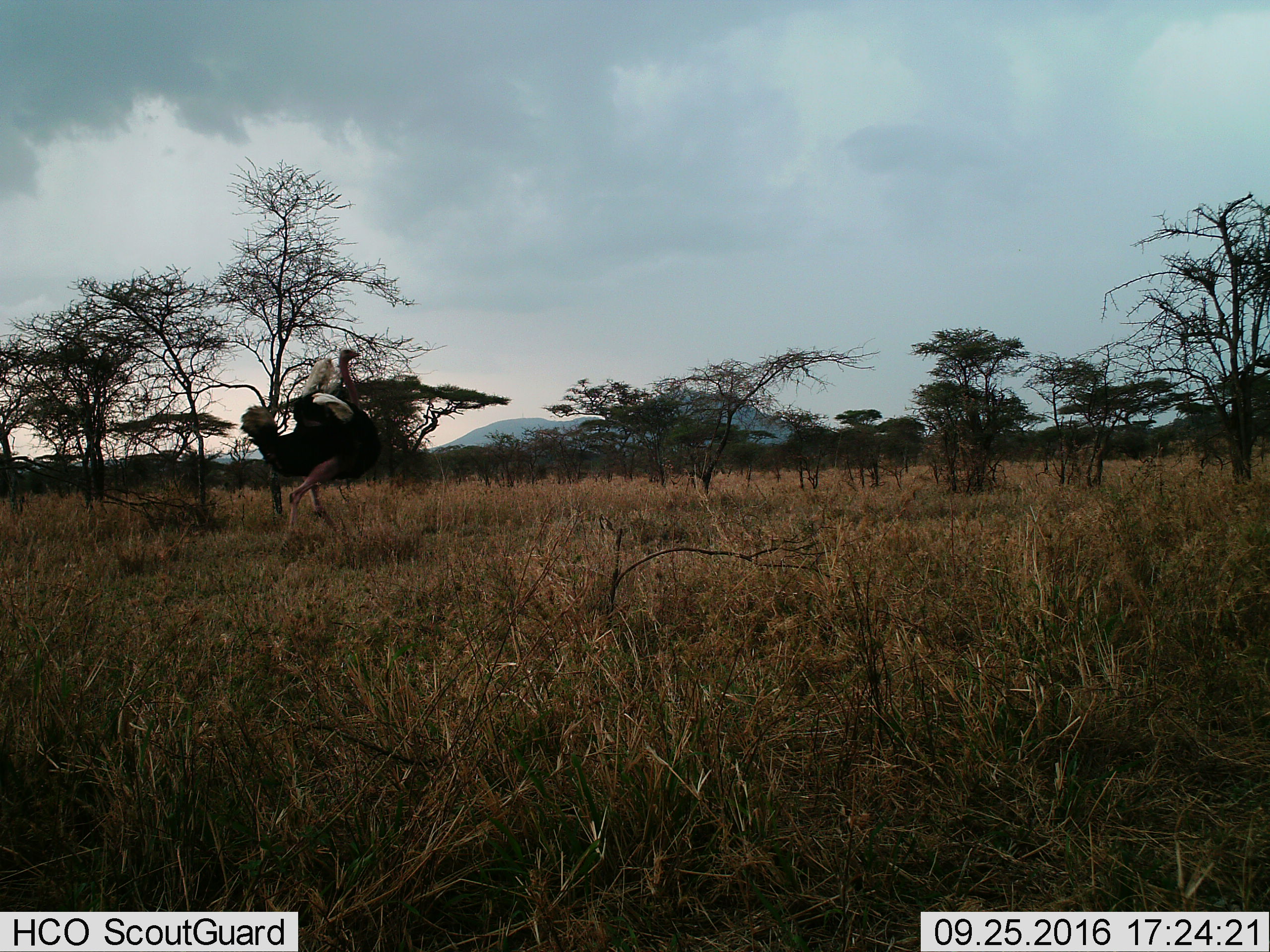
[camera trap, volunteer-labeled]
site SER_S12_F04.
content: unidentified animal